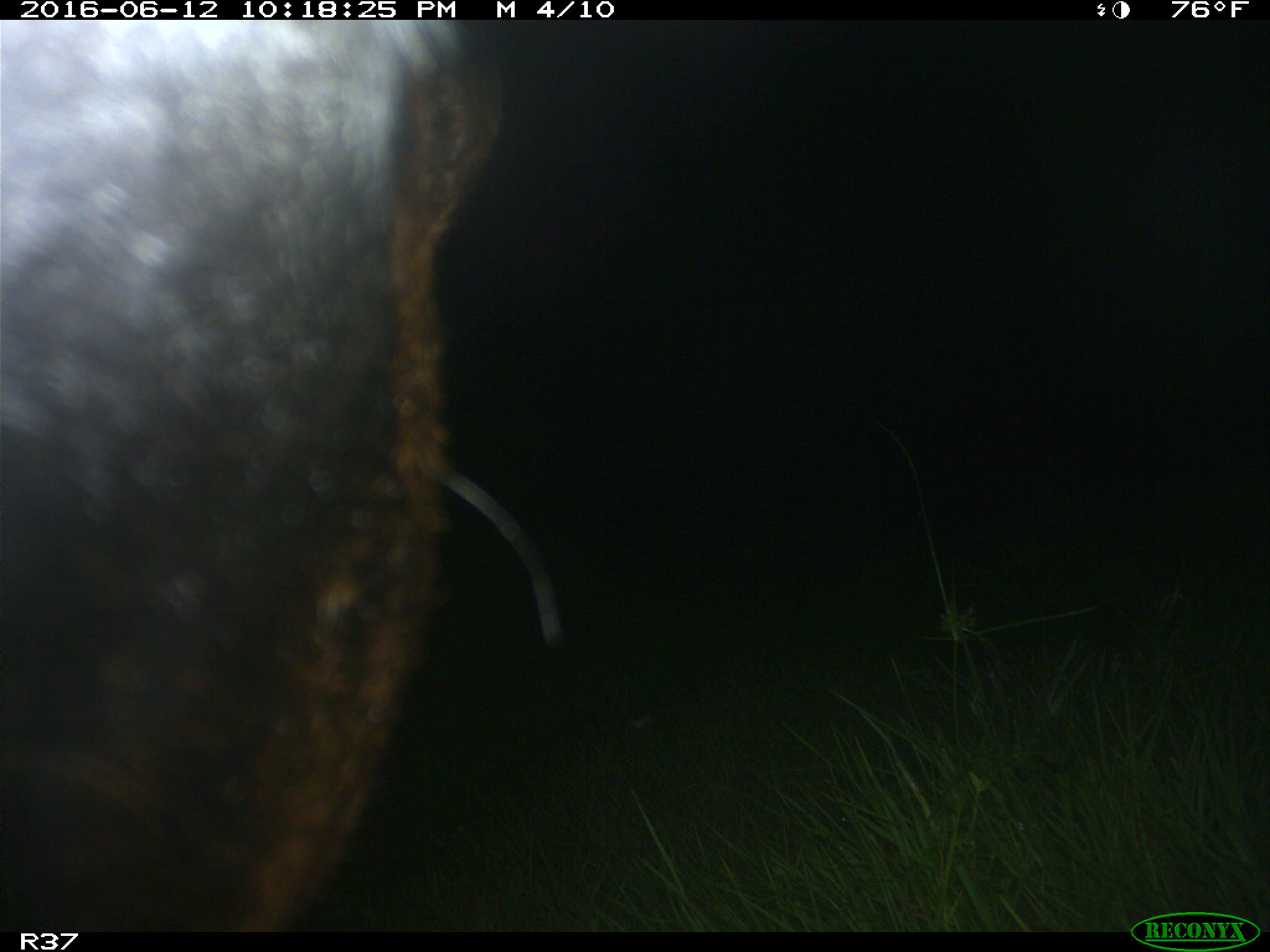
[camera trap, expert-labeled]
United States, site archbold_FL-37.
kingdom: Animalia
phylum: Chordata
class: Mammalia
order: Artiodactyla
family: Bovidae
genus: Bos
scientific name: Bos taurus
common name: domestic cow